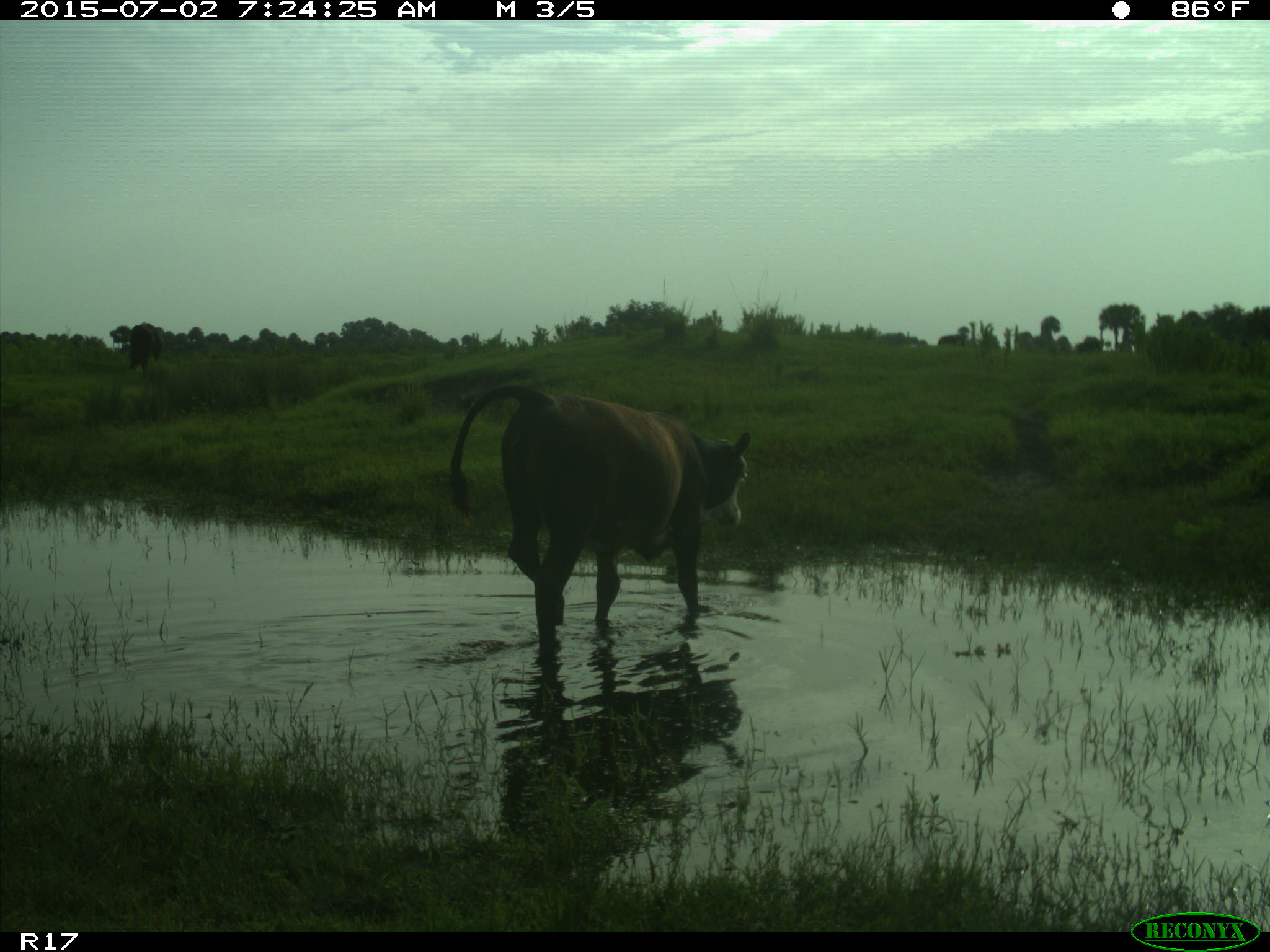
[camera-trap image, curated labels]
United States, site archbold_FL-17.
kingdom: Animalia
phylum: Chordata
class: Mammalia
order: Artiodactyla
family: Bovidae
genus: Bos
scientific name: Bos taurus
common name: domestic cow